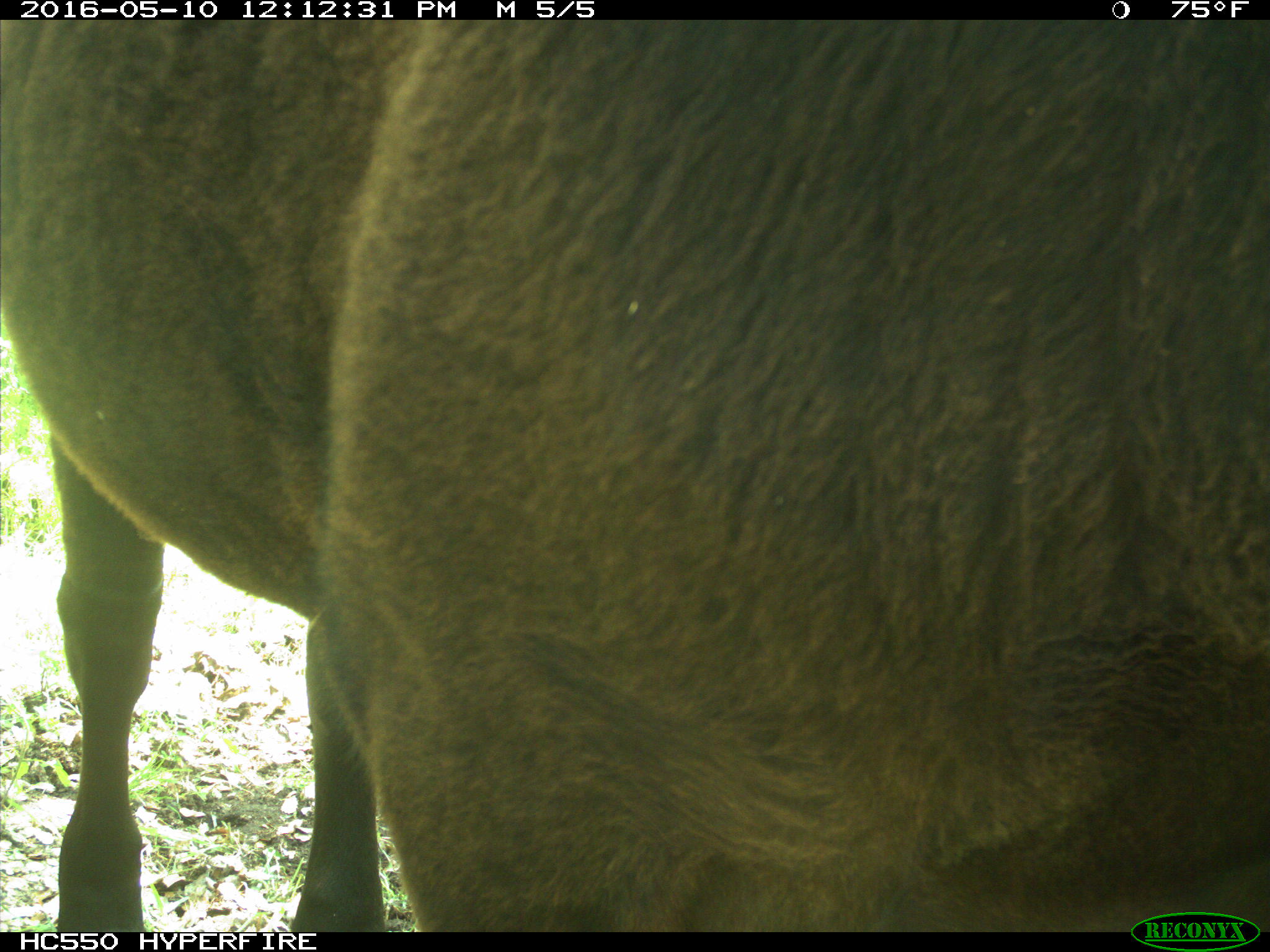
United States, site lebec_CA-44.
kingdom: Animalia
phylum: Chordata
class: Mammalia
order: Artiodactyla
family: Bovidae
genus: Bos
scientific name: Bos taurus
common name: domestic cow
Bos taurus (domestic cow).